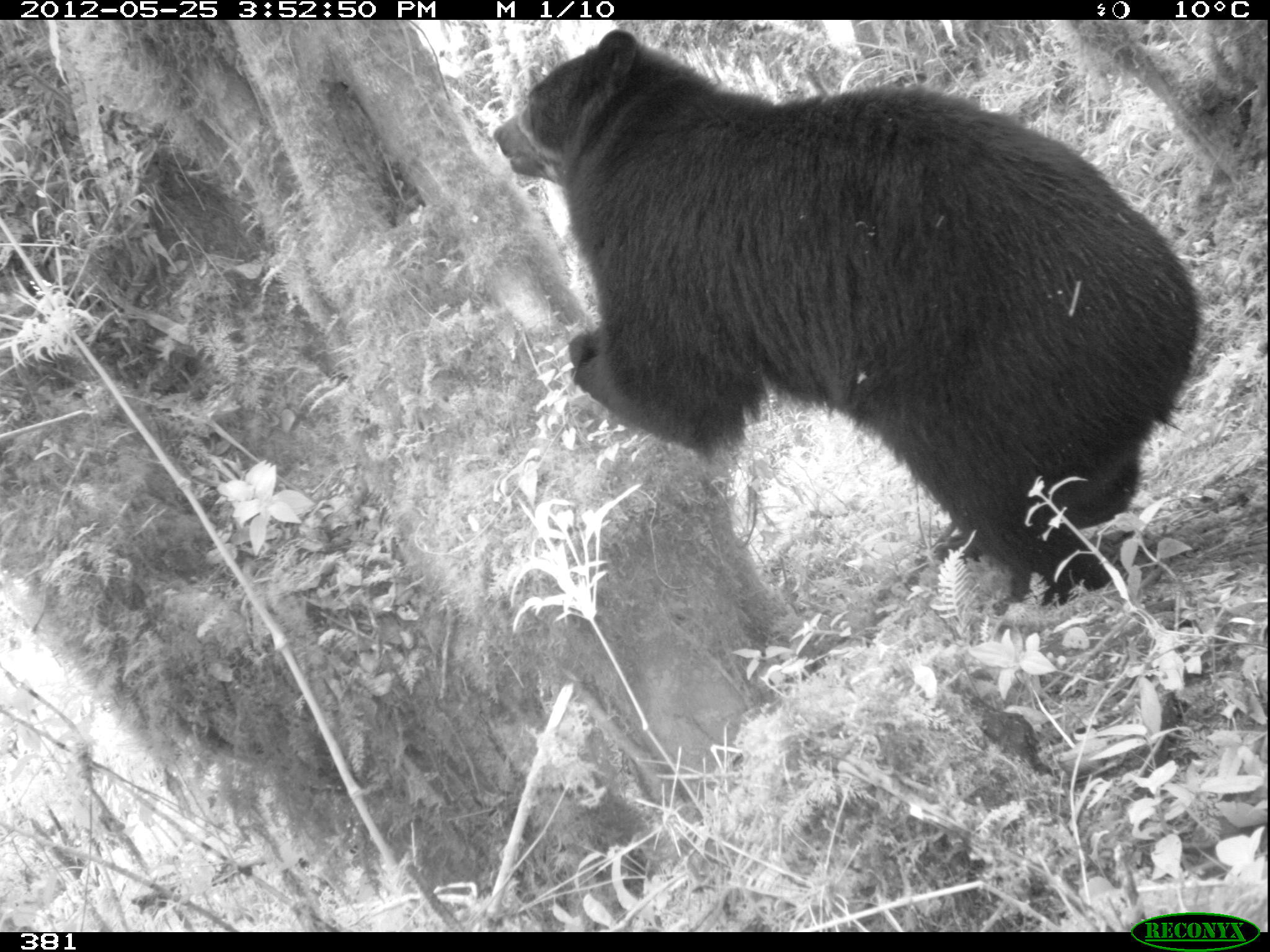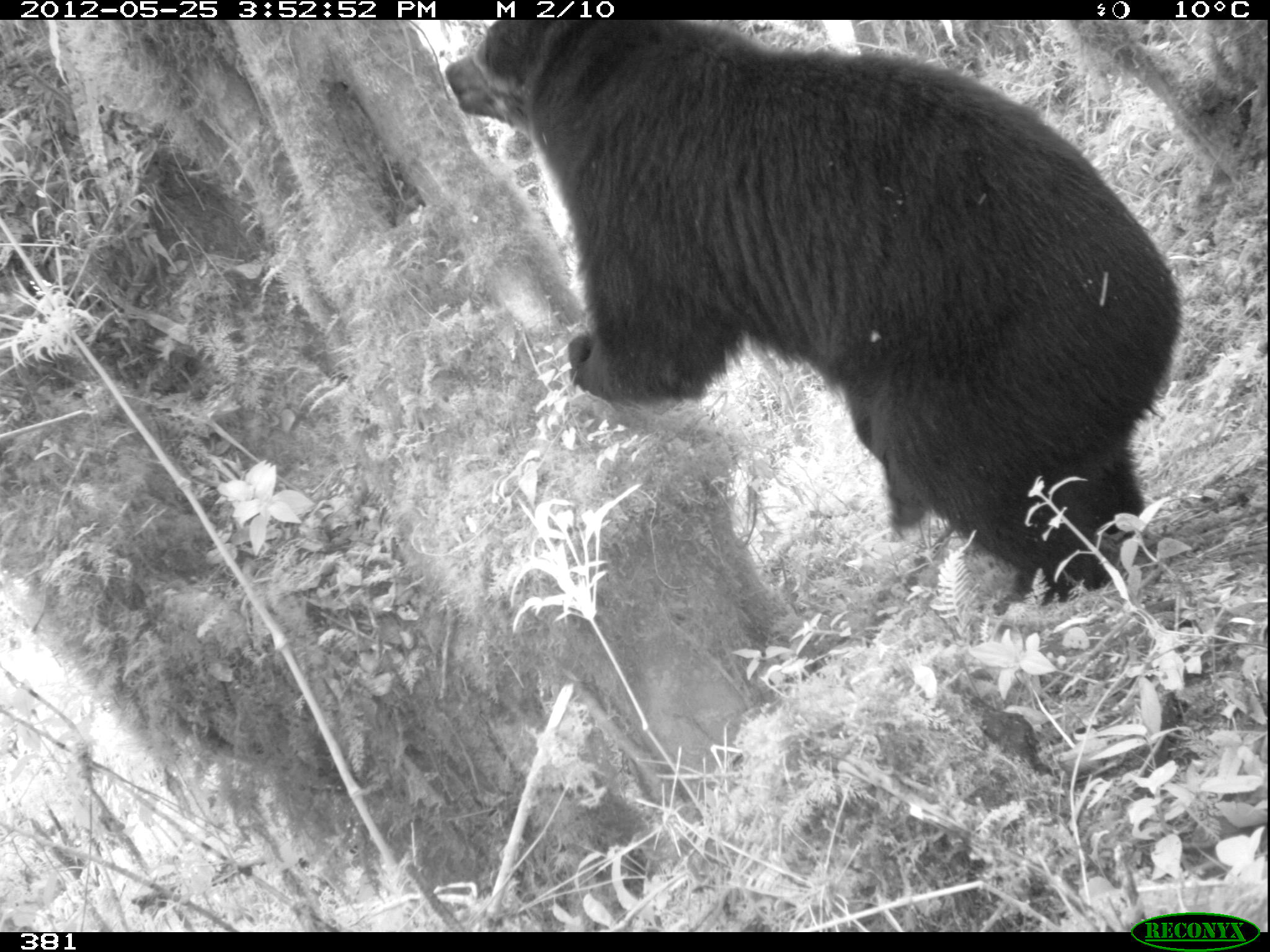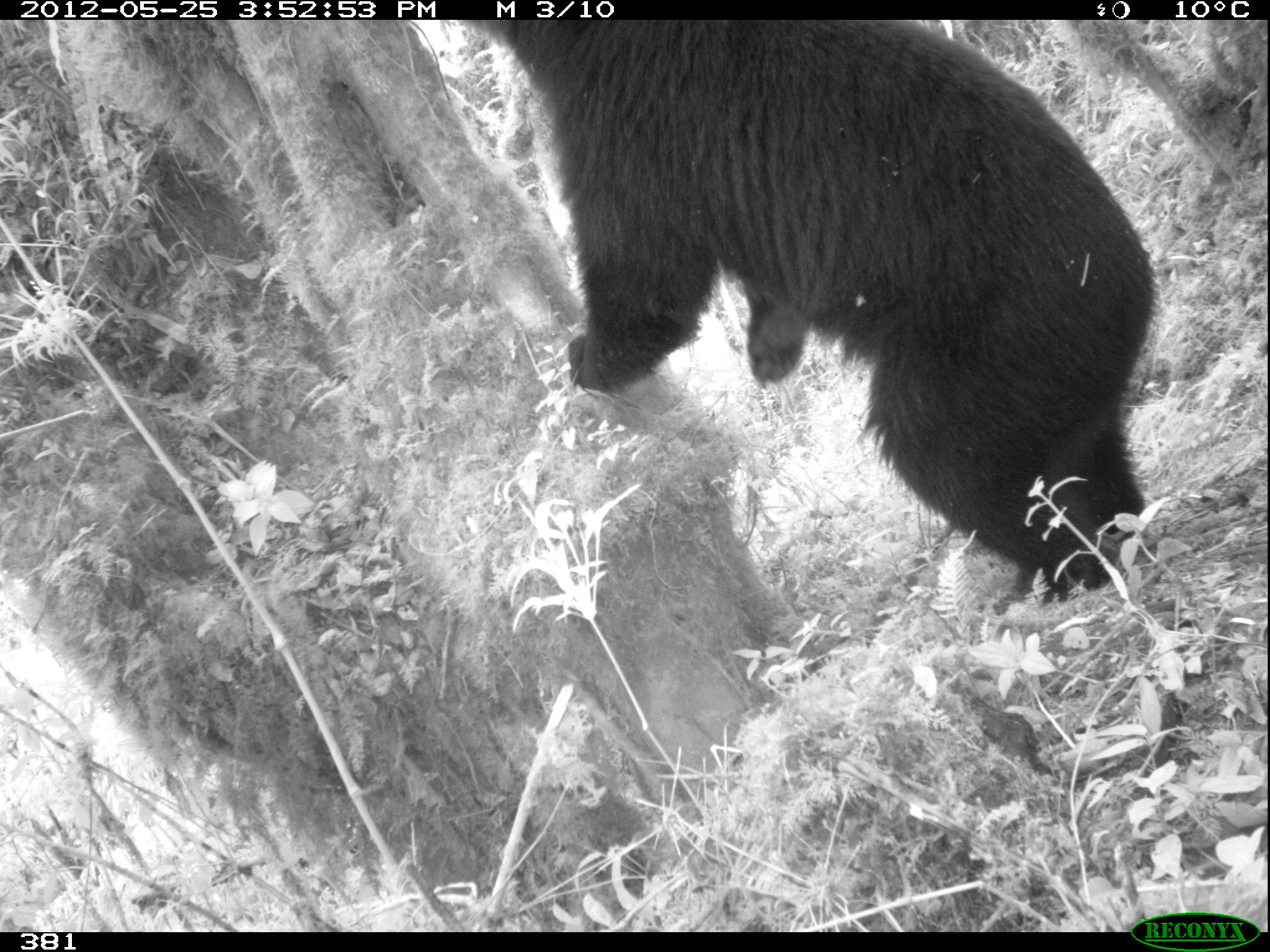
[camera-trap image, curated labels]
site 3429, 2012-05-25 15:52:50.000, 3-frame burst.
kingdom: Animalia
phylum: Chordata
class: Mammalia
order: Carnivora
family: Ursidae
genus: Tremarctos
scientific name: Tremarctos ornatus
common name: spectacled bear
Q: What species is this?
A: Tremarctos ornatus (spectacled bear).